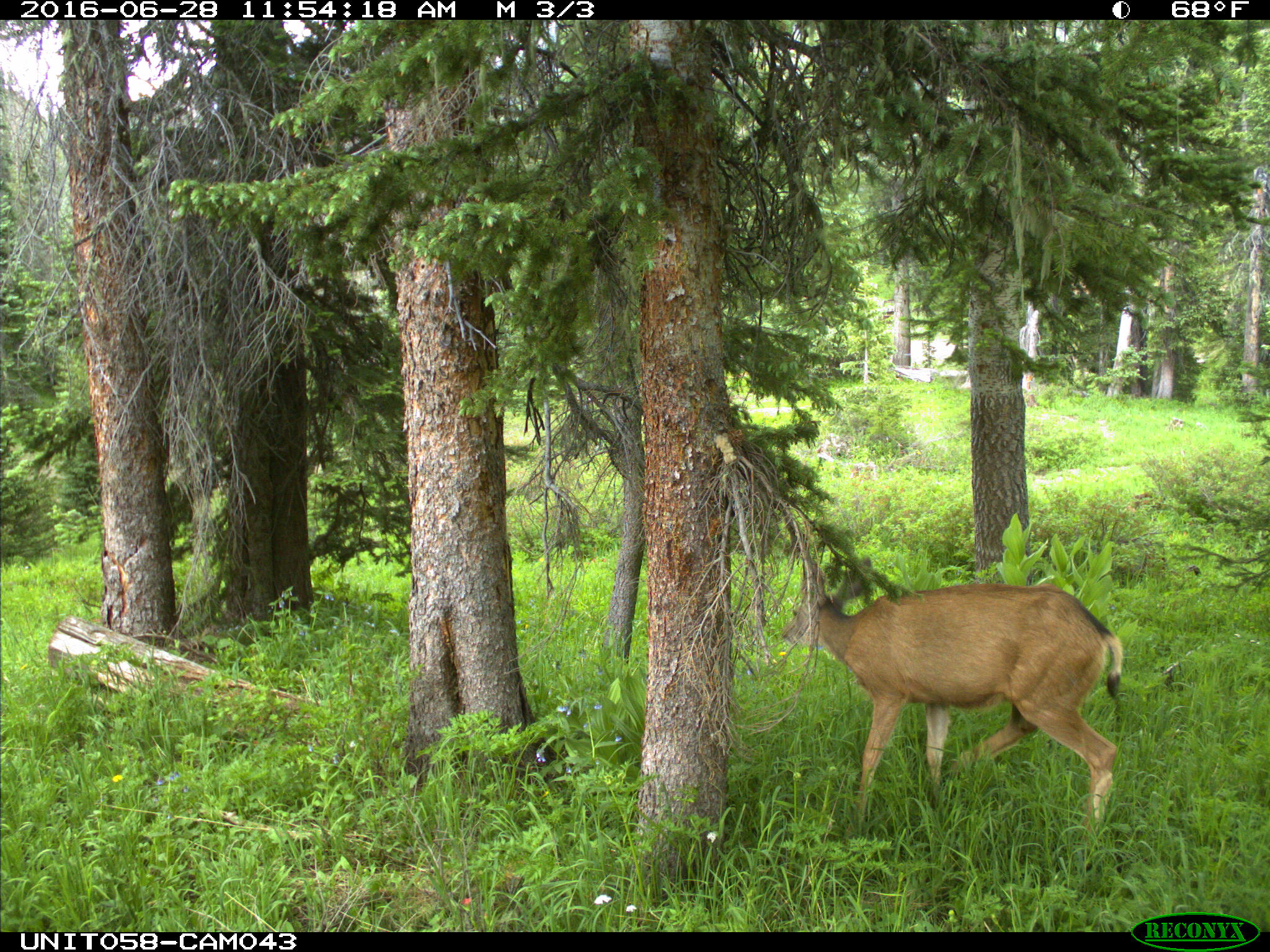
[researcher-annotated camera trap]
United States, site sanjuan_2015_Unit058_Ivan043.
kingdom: Animalia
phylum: Chordata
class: Mammalia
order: Artiodactyla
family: Cervidae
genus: Odocoileus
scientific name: Odocoileus hemionus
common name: mule deer